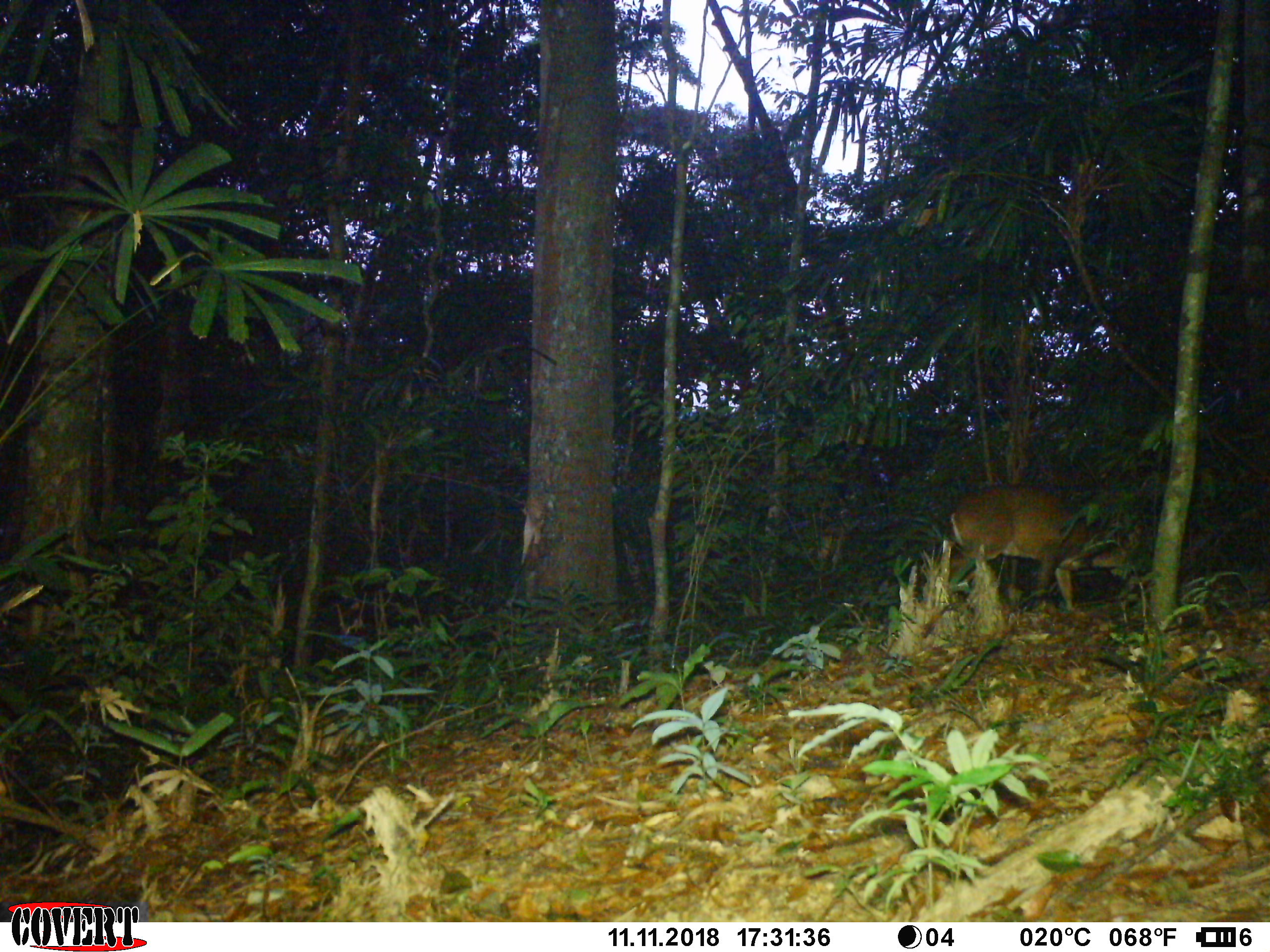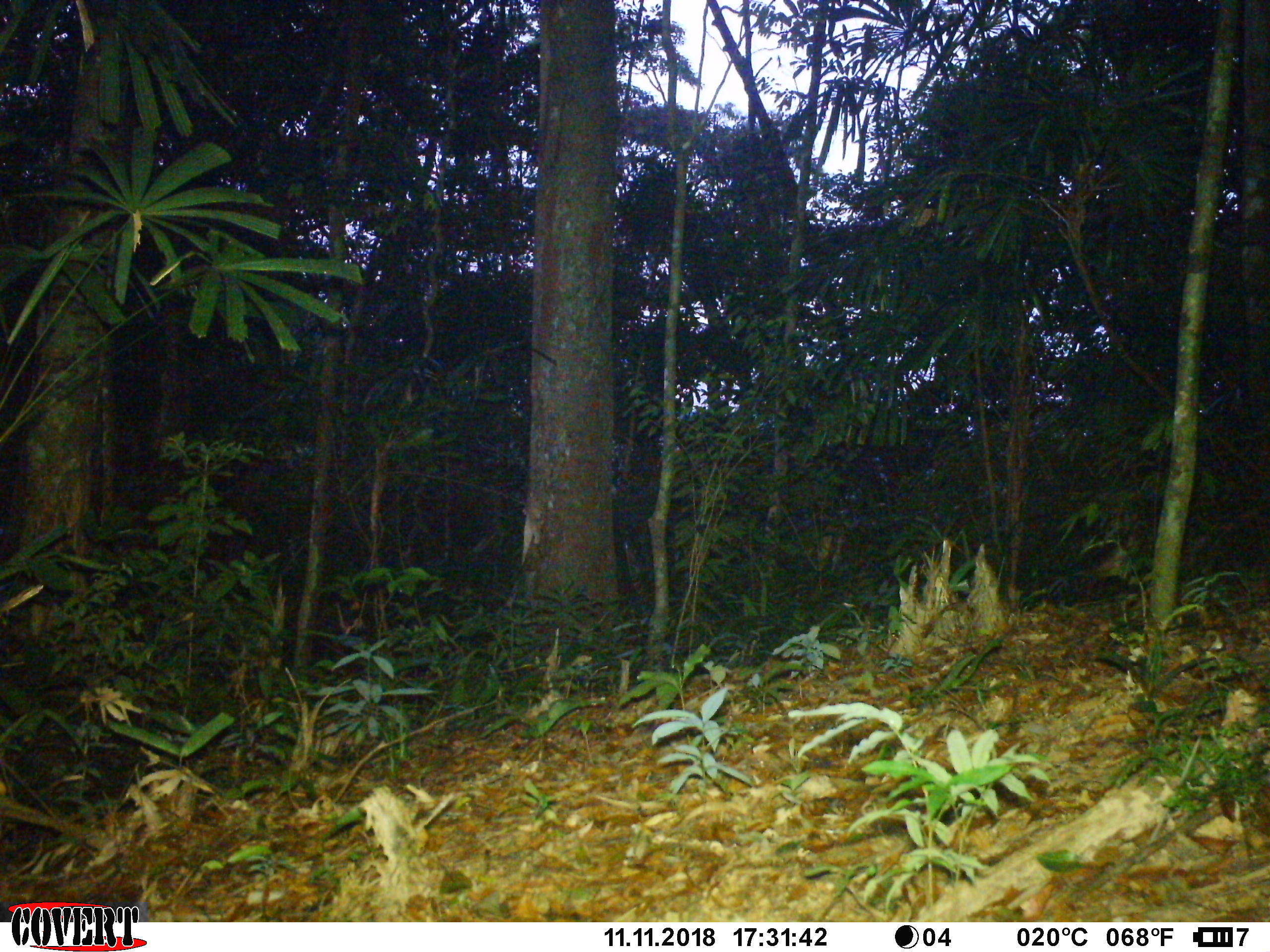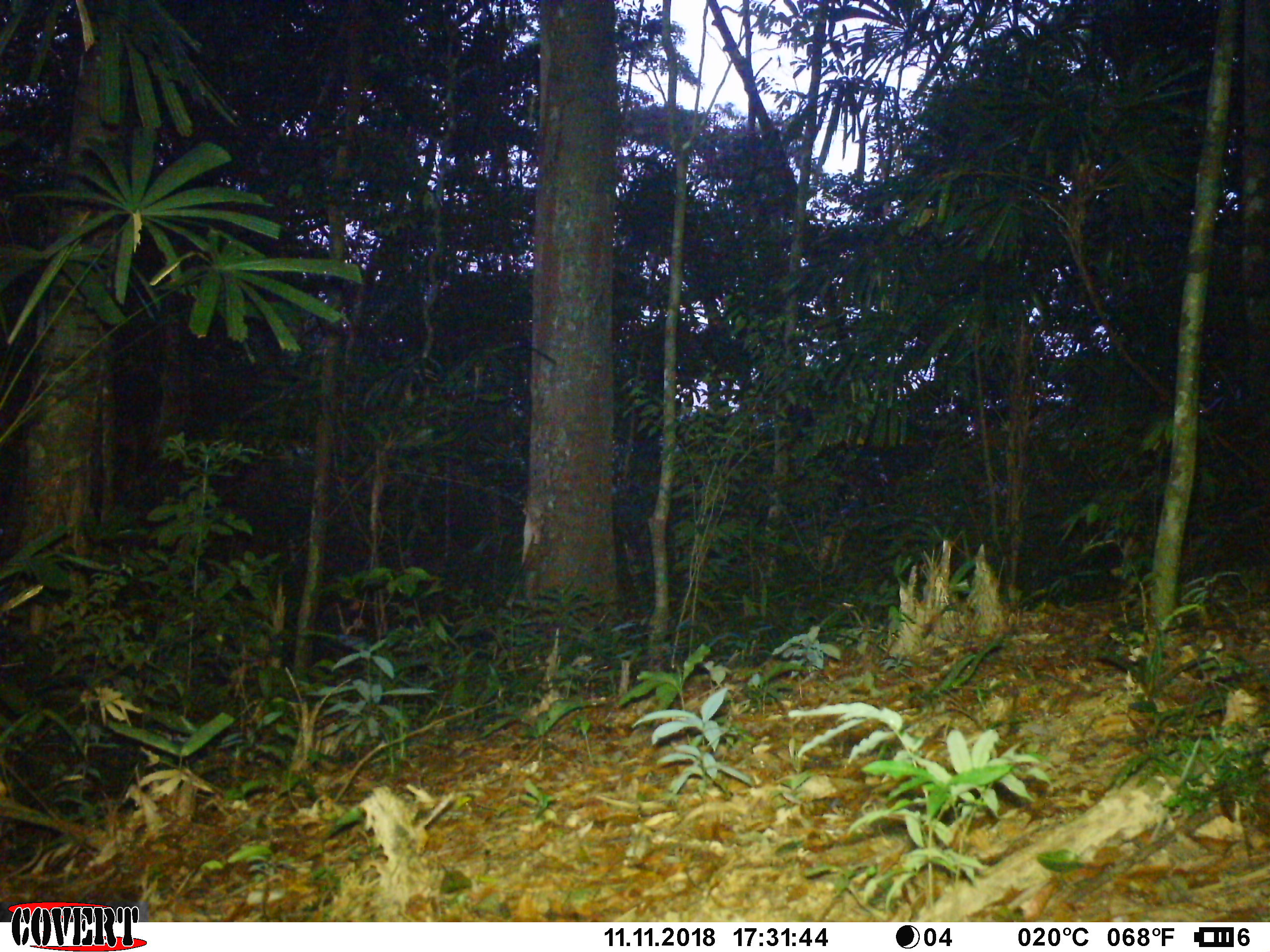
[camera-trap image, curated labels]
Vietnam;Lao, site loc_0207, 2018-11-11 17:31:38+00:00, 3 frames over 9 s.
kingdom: Animalia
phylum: Chordata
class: Mammalia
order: Artiodactyla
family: Cervidae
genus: Muntiacus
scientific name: Muntiacus vuquangensis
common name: large-antlered muntjac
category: large antlered muntjac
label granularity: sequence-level